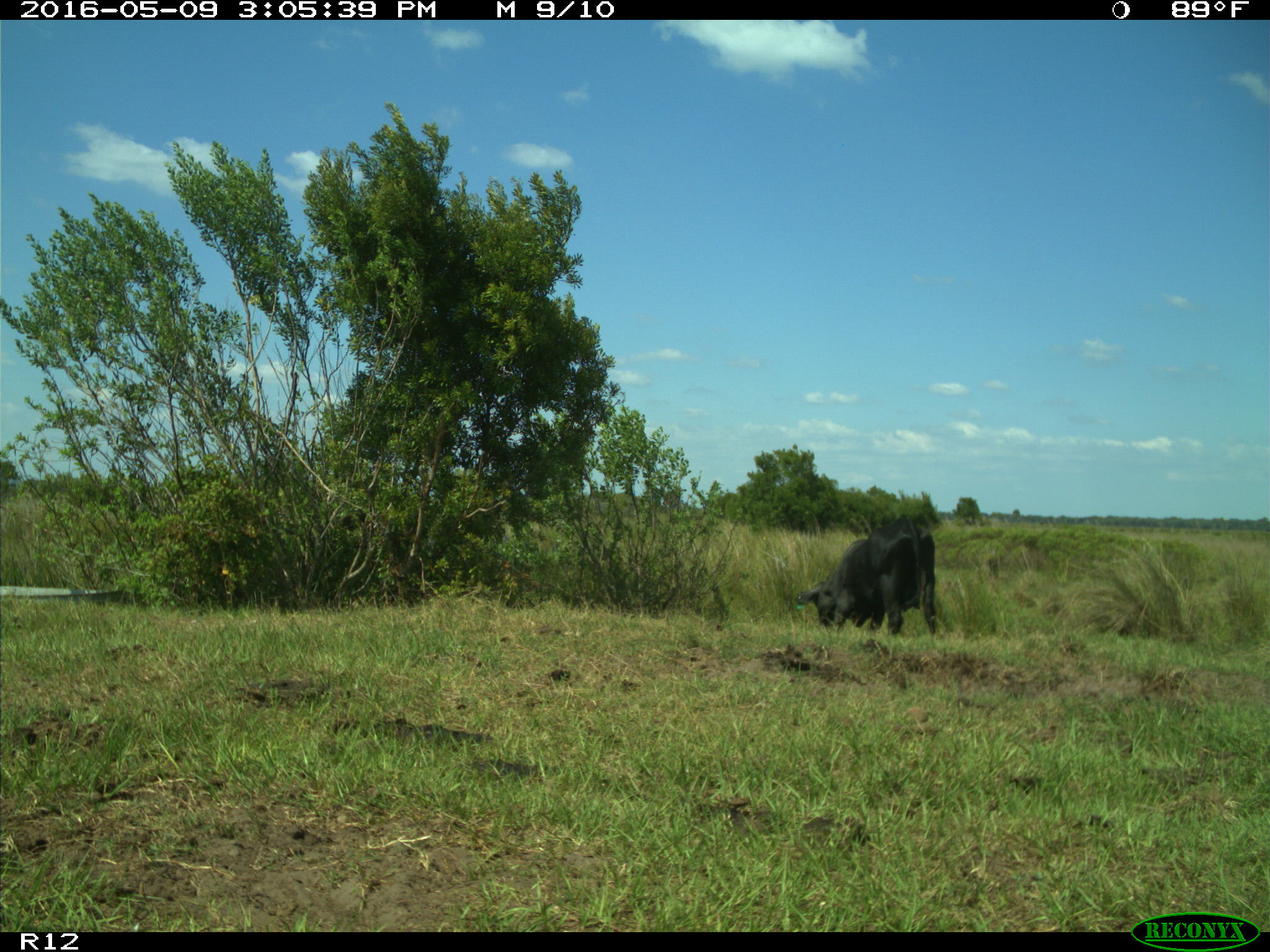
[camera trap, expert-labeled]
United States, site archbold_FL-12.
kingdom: Animalia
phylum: Chordata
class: Mammalia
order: Artiodactyla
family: Bovidae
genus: Bos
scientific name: Bos taurus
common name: domestic cow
Bos taurus (domestic cow).